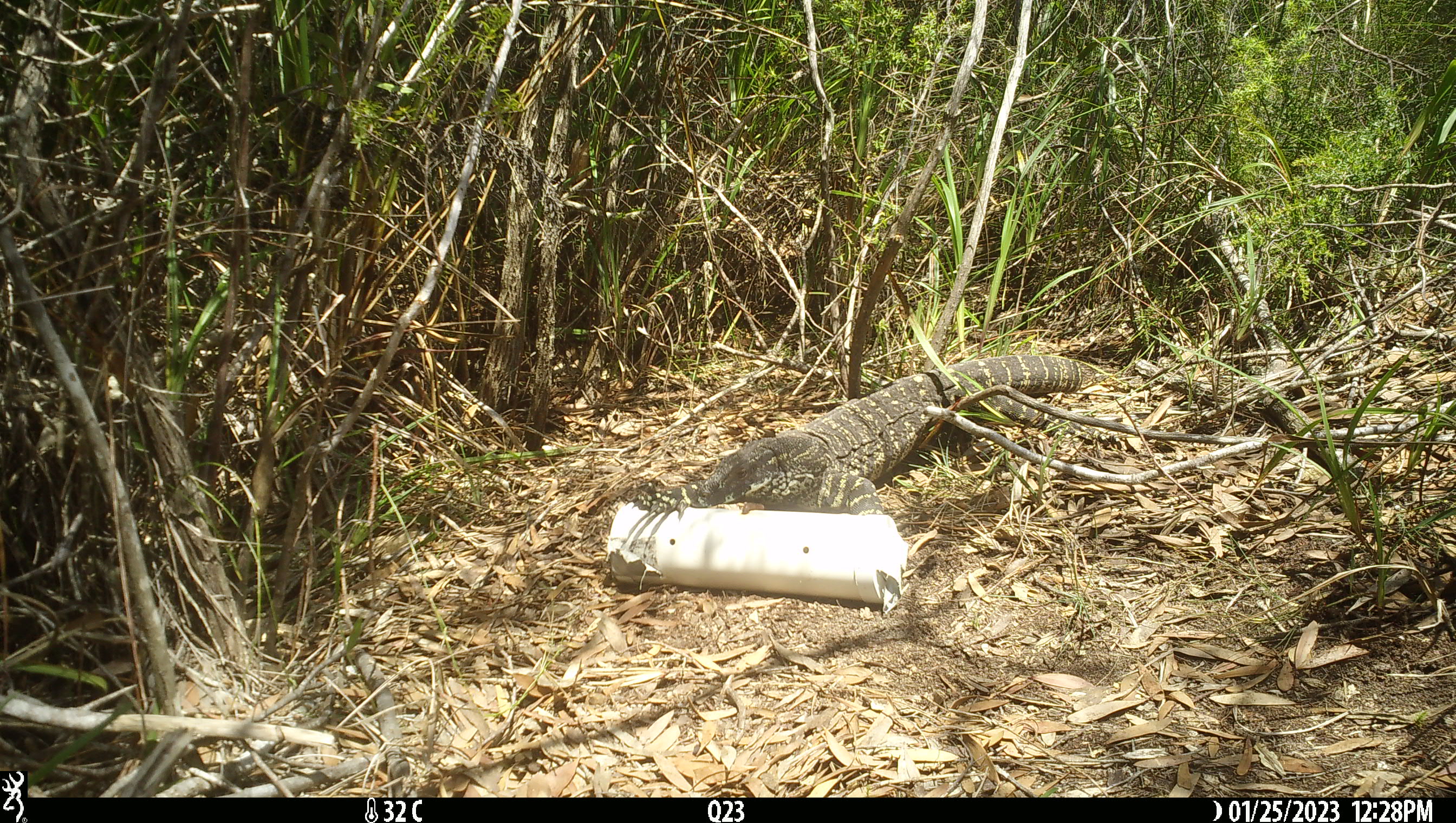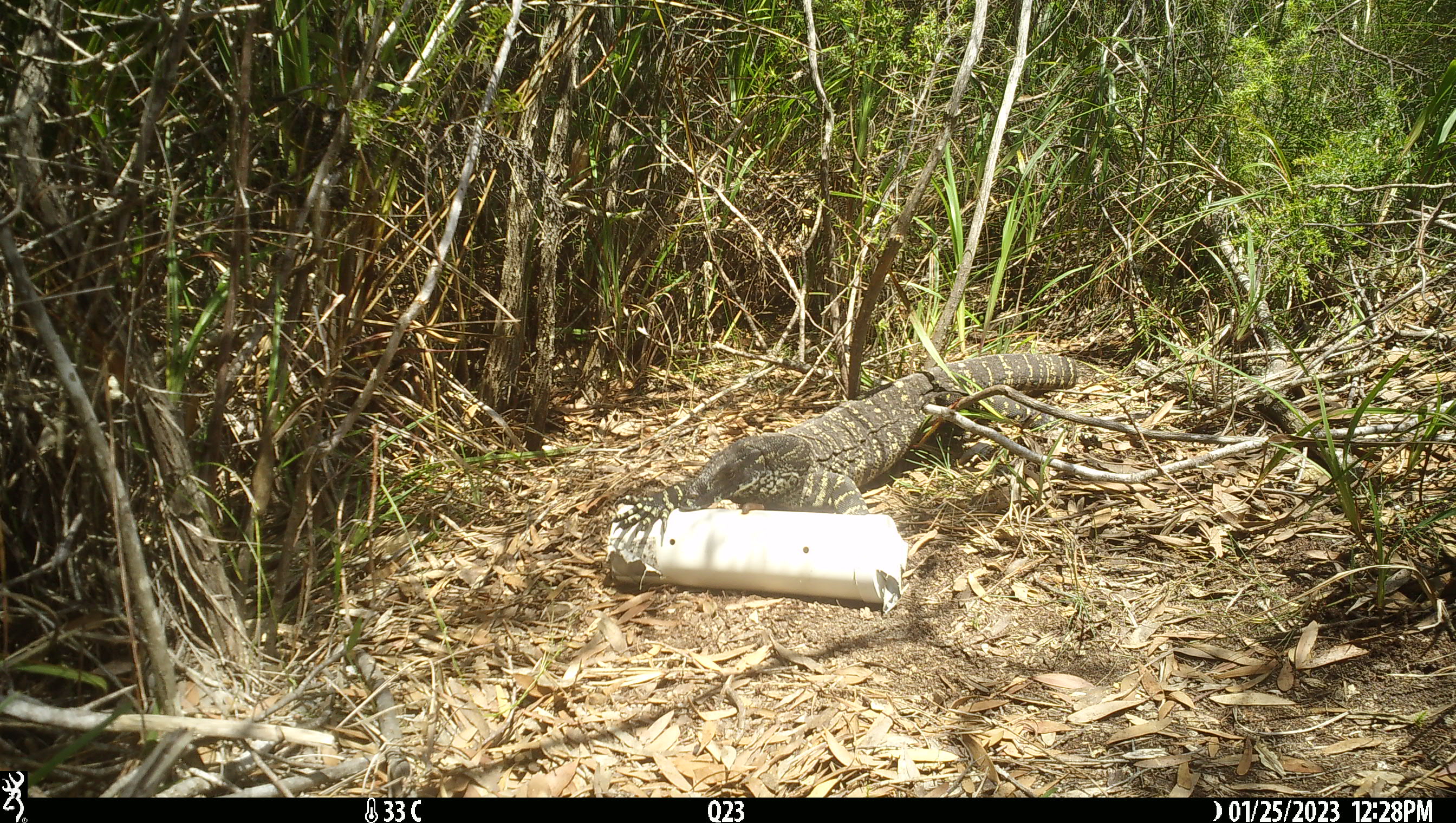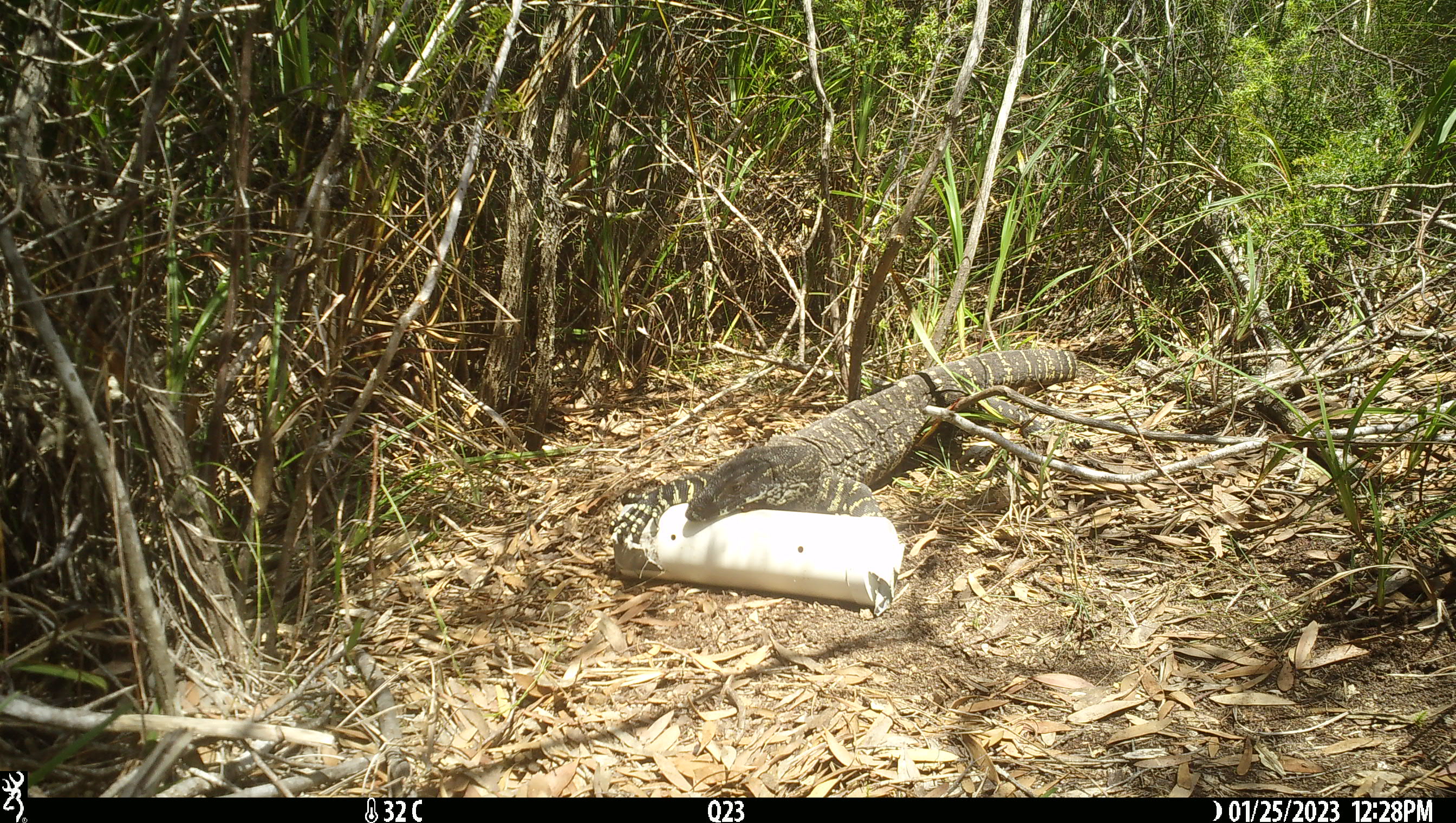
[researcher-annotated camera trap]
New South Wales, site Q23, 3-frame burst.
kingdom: Animalia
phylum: Chordata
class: Reptilia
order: Squamata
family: Varanidae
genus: Varanus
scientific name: Varanus varius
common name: lace monitor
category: goanna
Goanna (lace monitor) (Varanus varius).